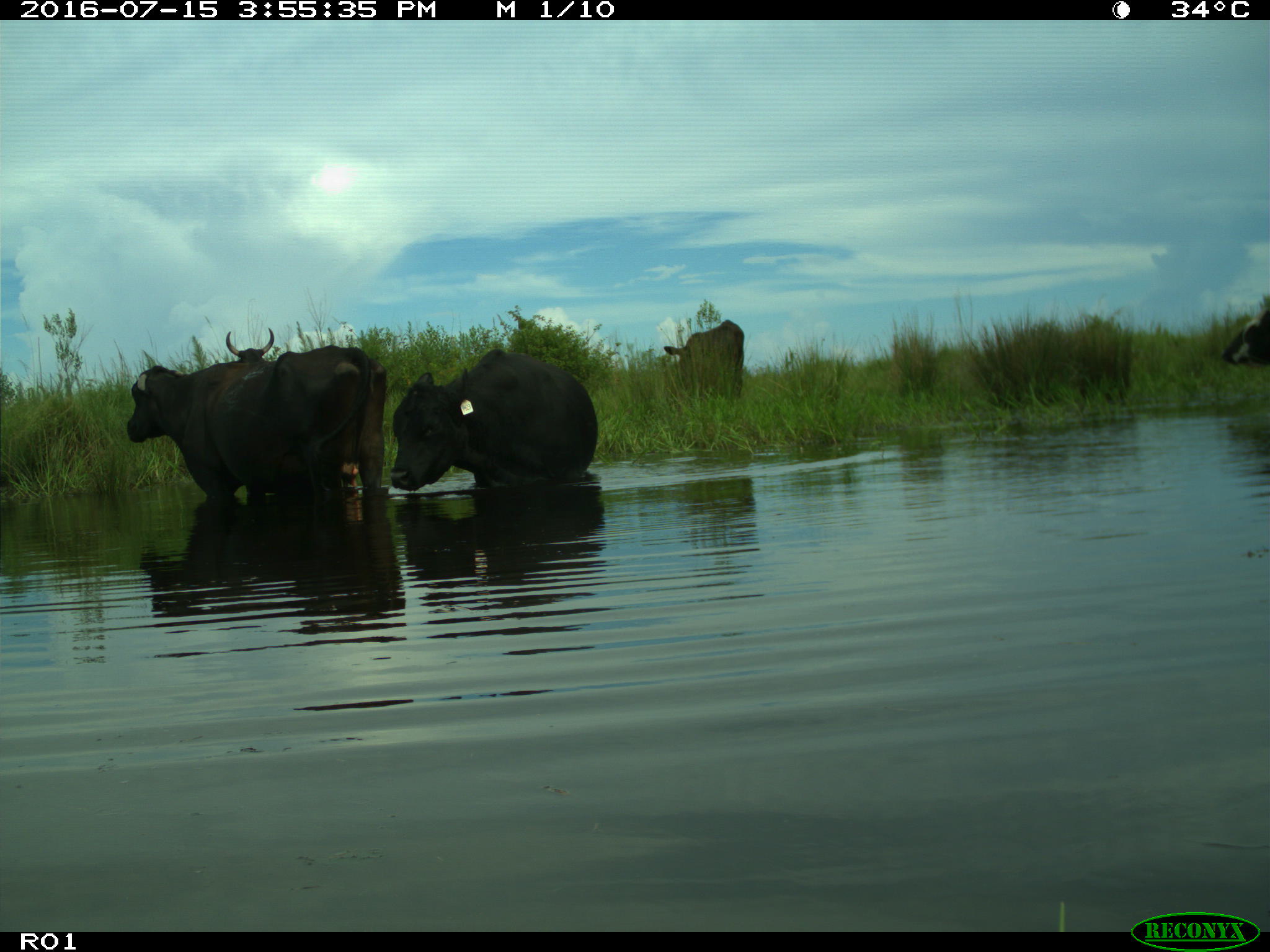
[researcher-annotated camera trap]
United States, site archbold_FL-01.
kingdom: Animalia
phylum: Chordata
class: Mammalia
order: Artiodactyla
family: Bovidae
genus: Bos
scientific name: Bos taurus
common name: domestic cow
Bos taurus (domestic cow).